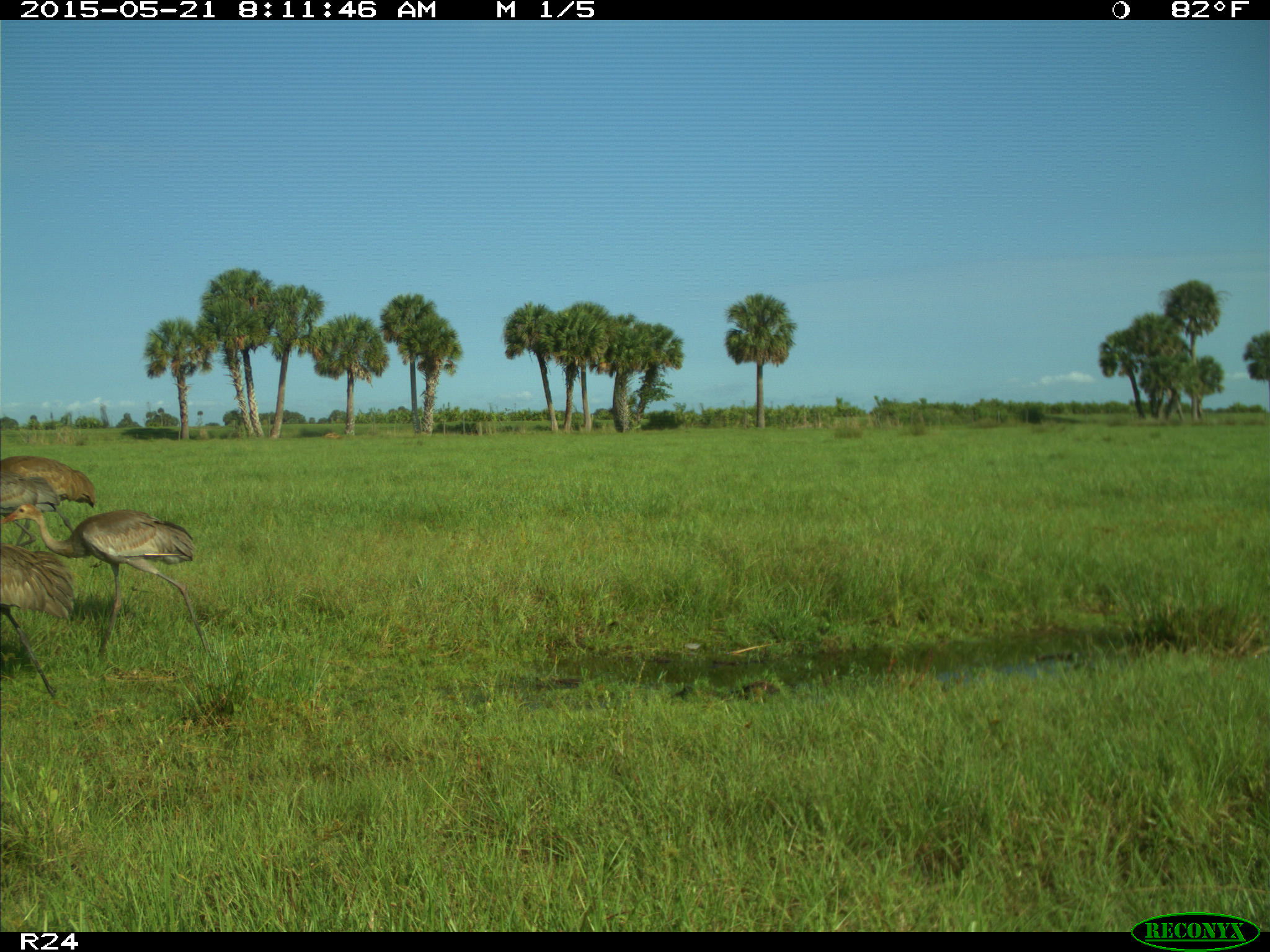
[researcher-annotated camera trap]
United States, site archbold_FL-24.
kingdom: Animalia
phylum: Chordata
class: Mammalia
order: Carnivora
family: Procyonidae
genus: Procyon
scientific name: Procyon lotor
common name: common raccoon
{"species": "Procyon lotor (common raccoon)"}